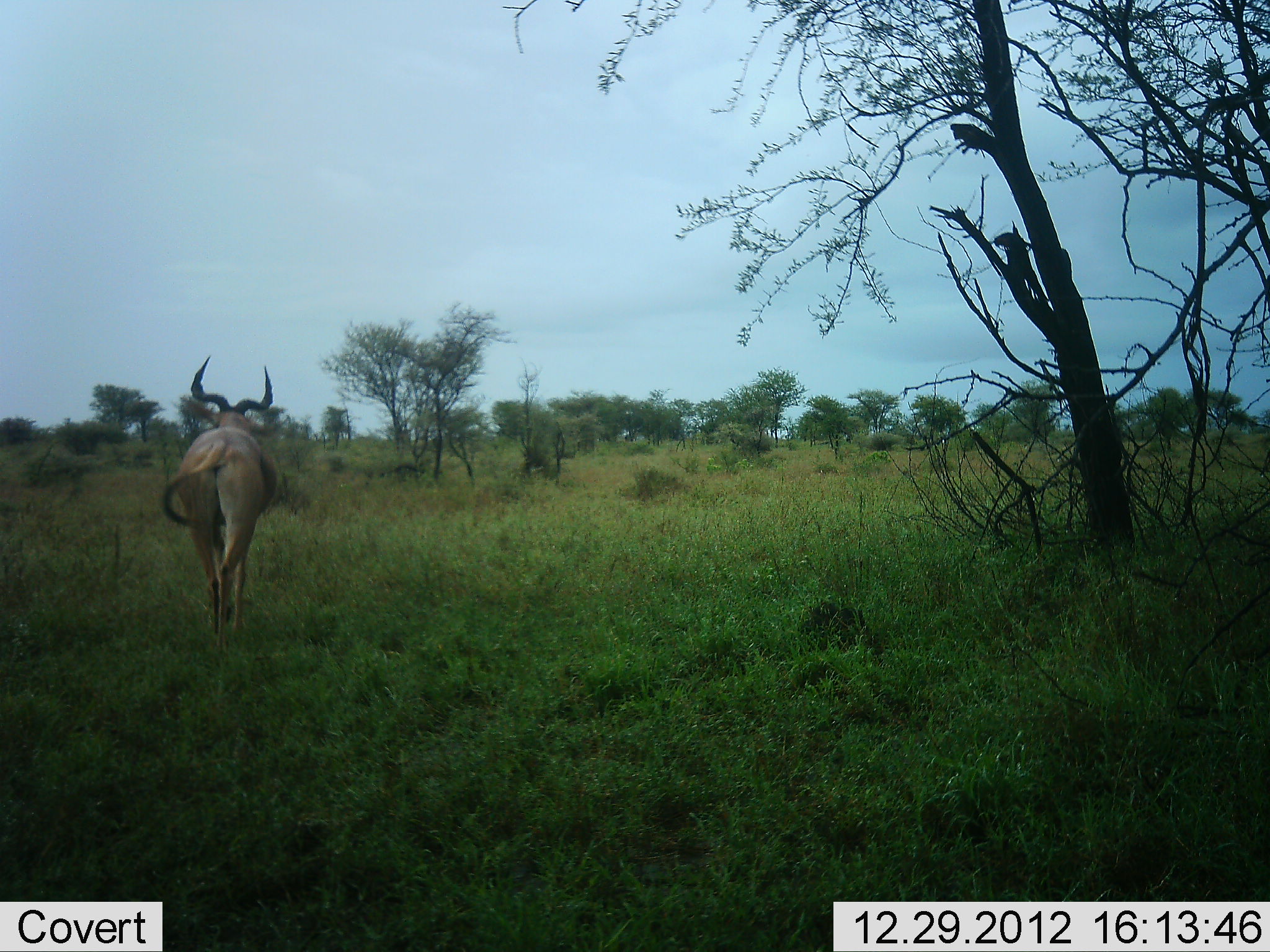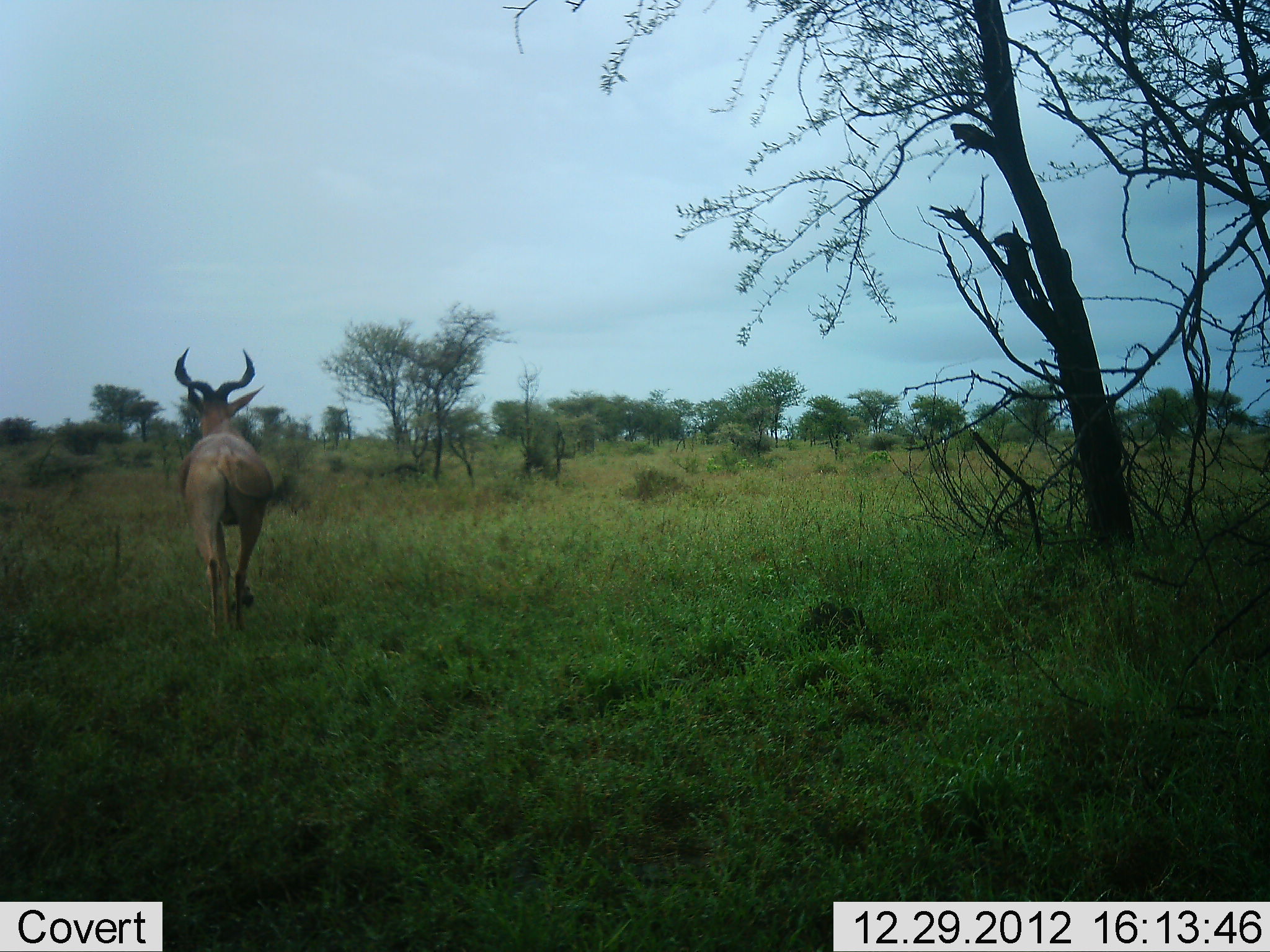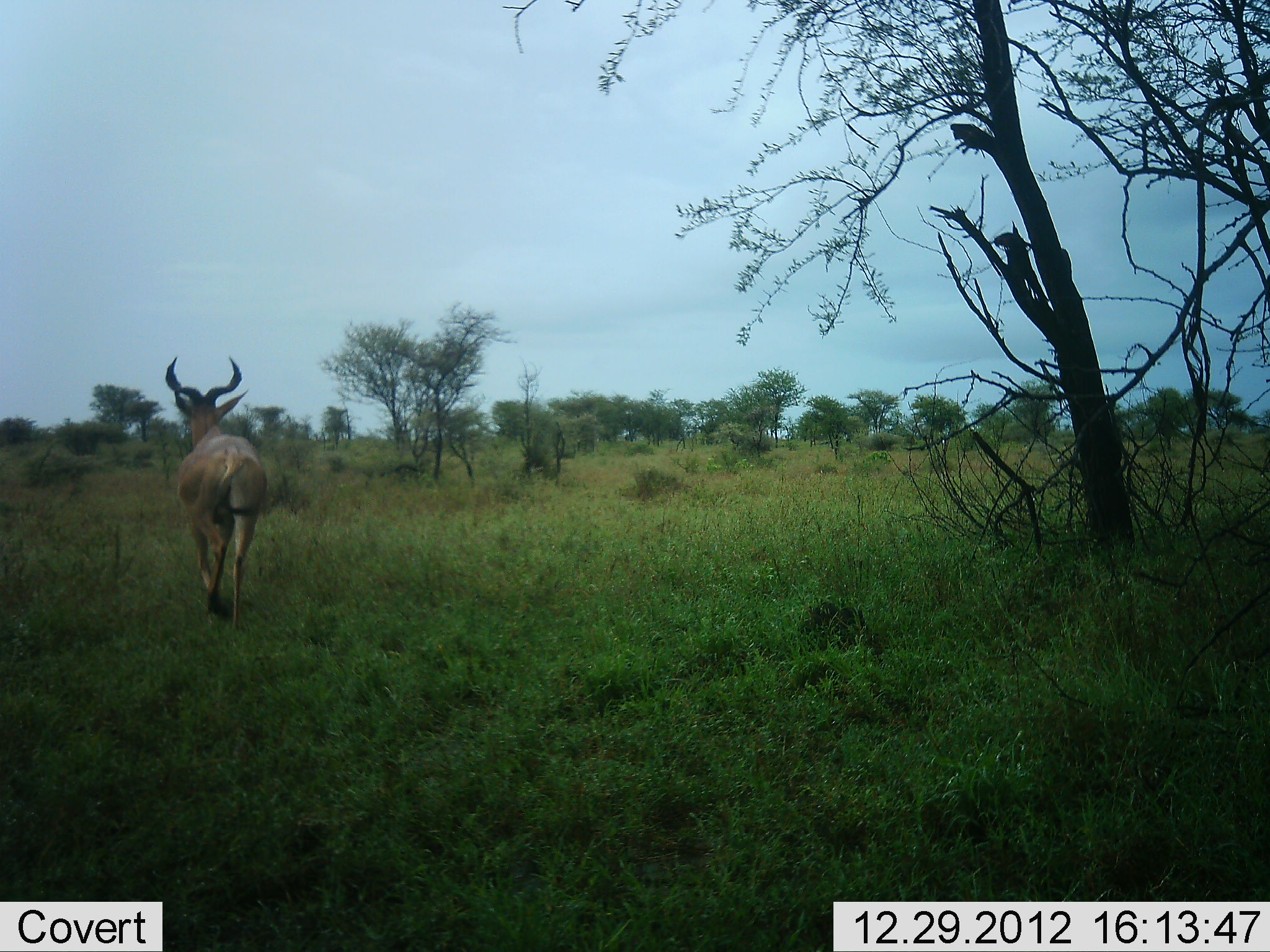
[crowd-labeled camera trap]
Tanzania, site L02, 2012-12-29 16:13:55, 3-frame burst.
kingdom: Animalia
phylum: Chordata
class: Mammalia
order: Artiodactyla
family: Bovidae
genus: Alcelaphus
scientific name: Alcelaphus buselaphus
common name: hartebeest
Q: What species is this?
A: Hartebeest (Alcelaphus buselaphus).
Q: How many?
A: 1.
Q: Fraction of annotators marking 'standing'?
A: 0%.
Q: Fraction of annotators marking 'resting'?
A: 0%.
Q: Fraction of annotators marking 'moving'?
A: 100%.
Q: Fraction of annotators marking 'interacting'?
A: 0%.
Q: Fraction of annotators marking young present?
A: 0%.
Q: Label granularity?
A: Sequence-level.